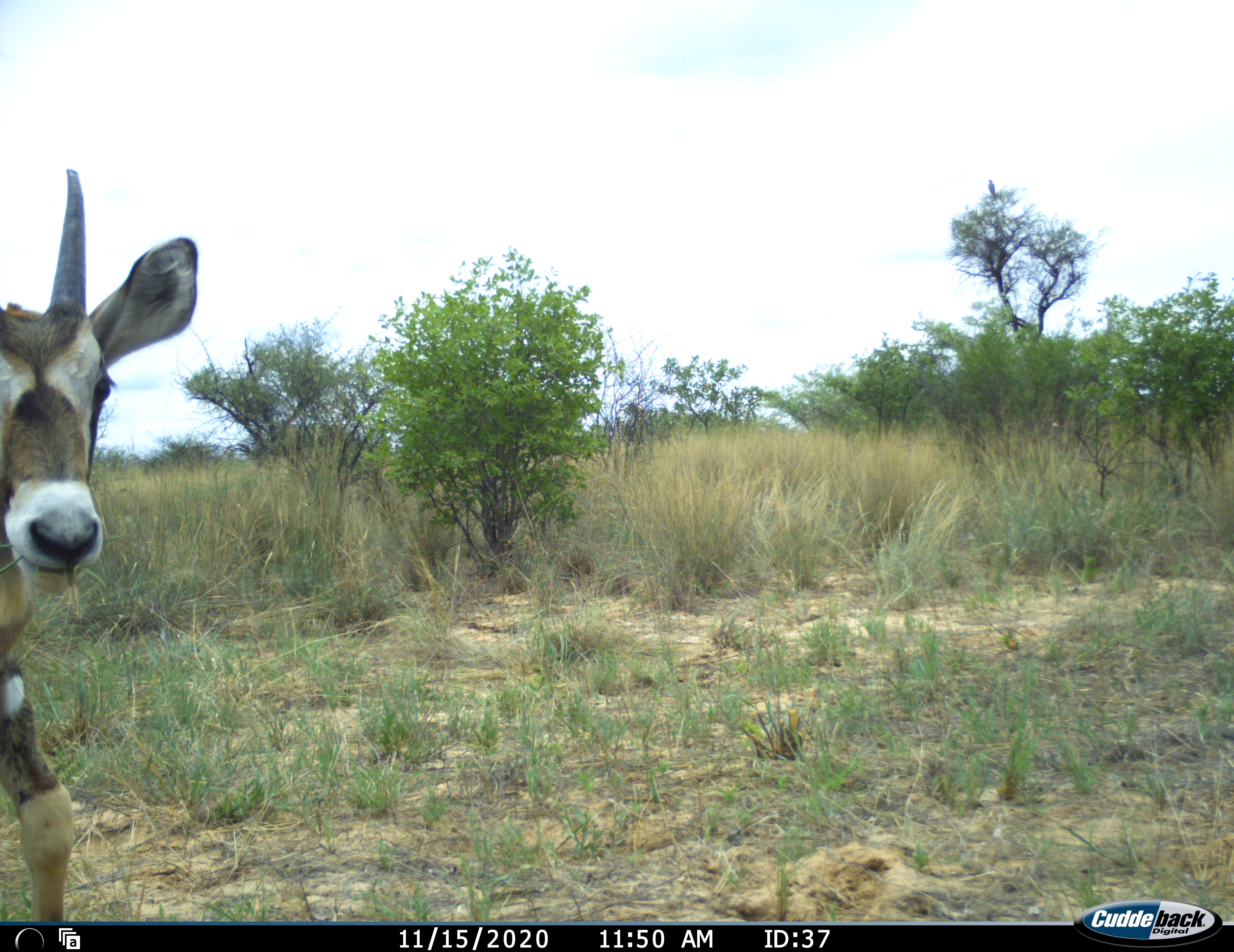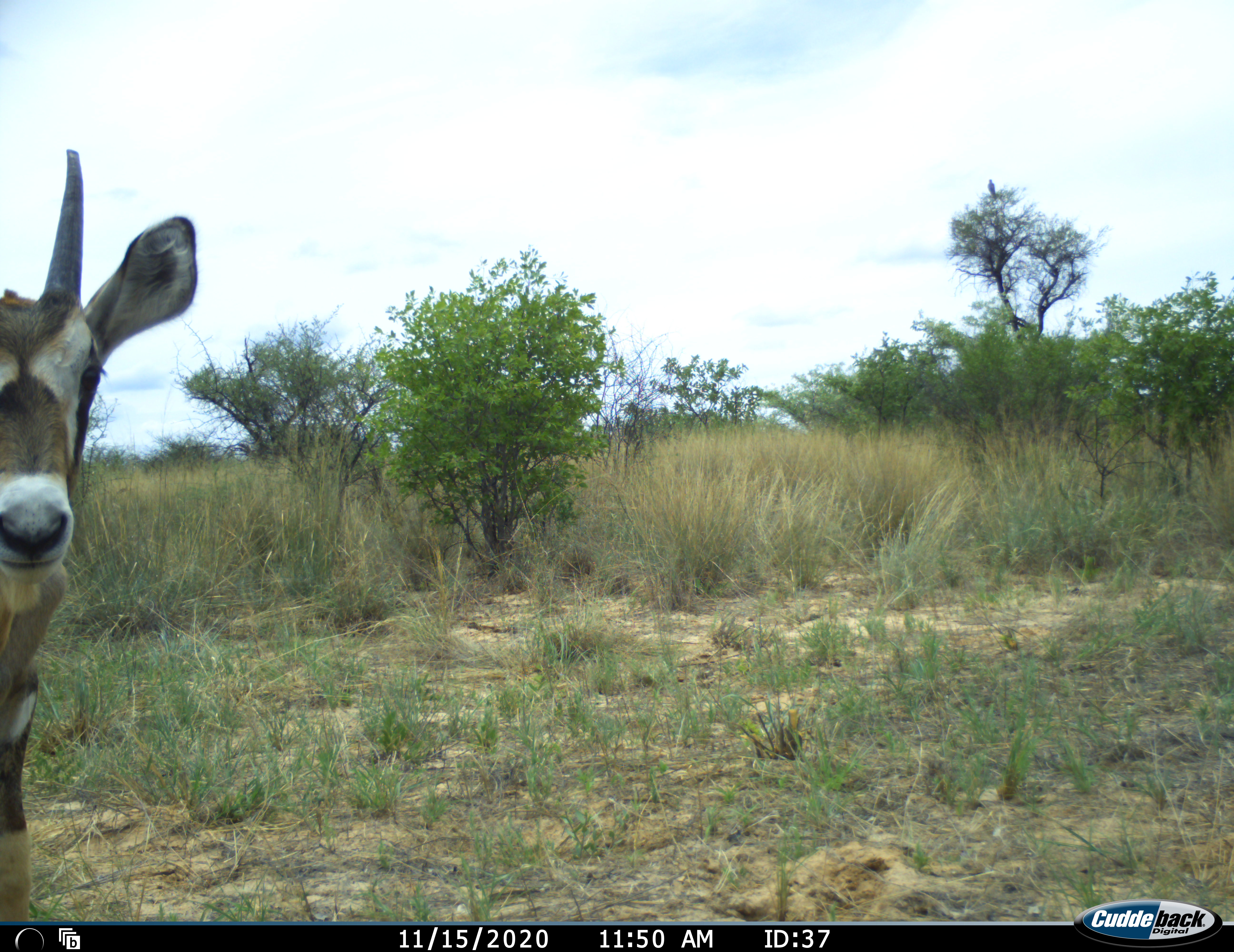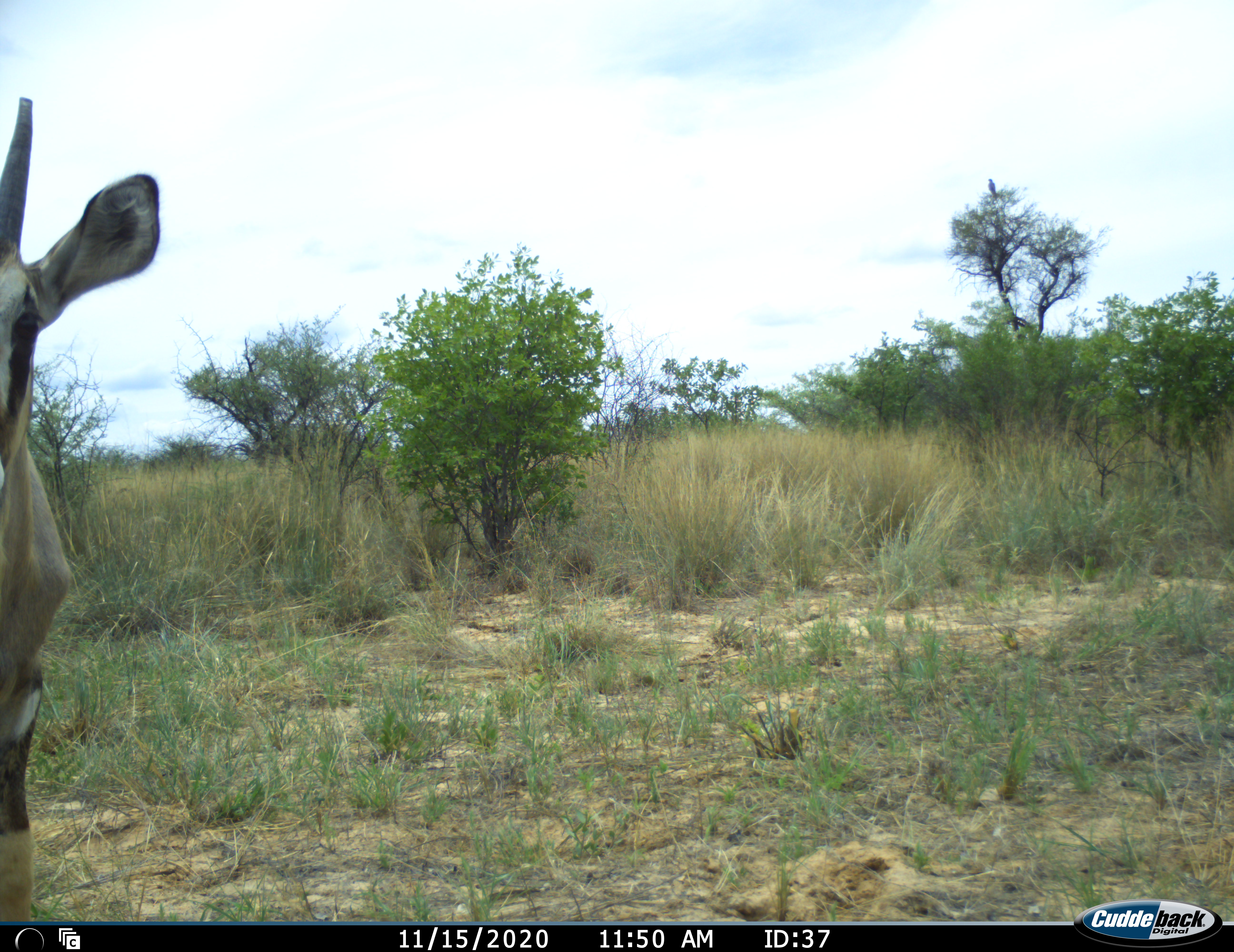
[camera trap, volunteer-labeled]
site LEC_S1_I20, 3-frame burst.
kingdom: Animalia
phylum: Chordata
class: Mammalia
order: Artiodactyla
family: Bovidae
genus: Oryx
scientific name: Oryx gazella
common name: gemsbok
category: oryx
Oryx (gemsbok) (Oryx gazella), count 1. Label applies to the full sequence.